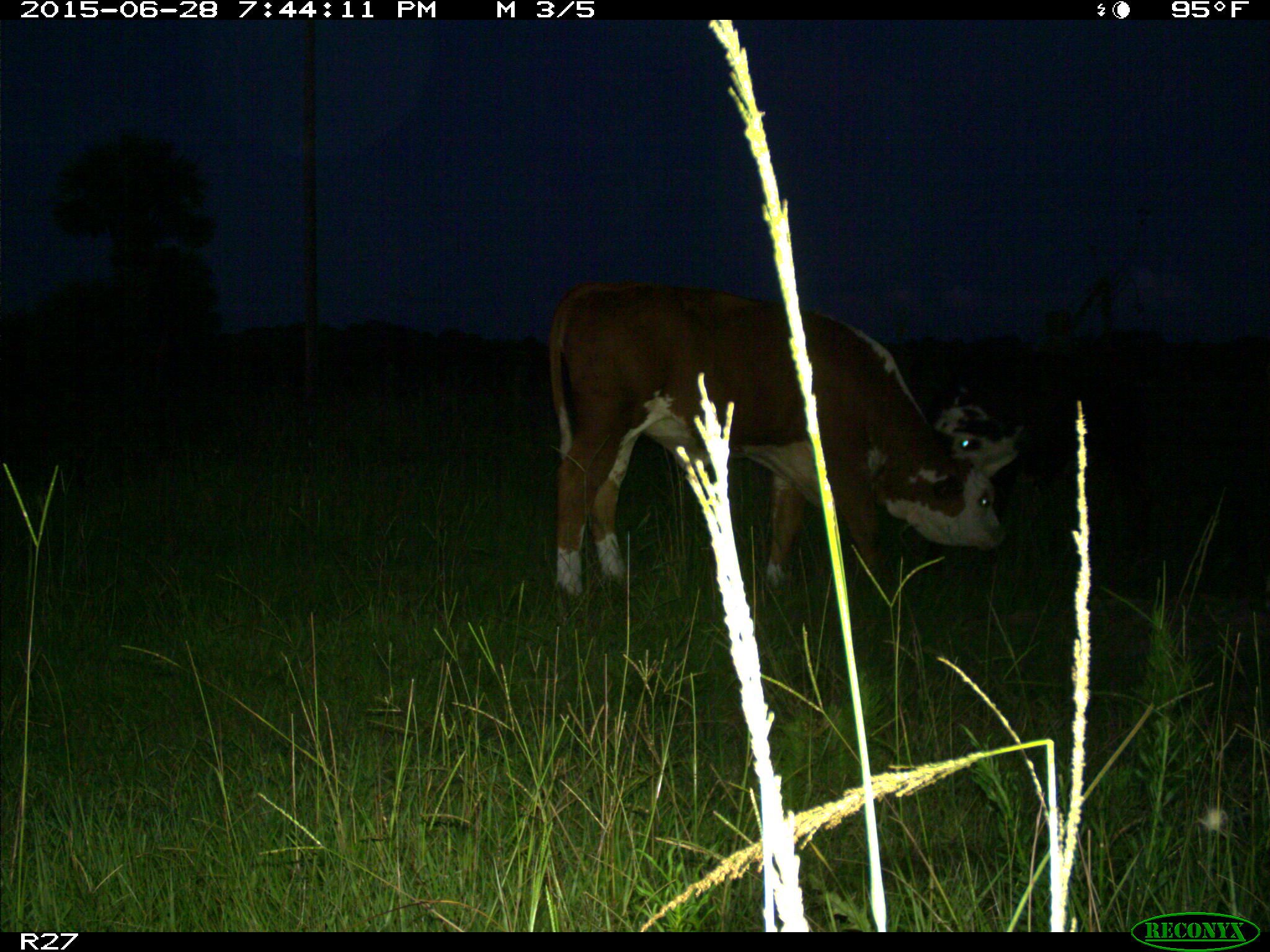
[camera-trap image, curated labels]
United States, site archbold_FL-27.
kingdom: Animalia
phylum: Chordata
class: Mammalia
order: Artiodactyla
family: Bovidae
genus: Bos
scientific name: Bos taurus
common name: domestic cow